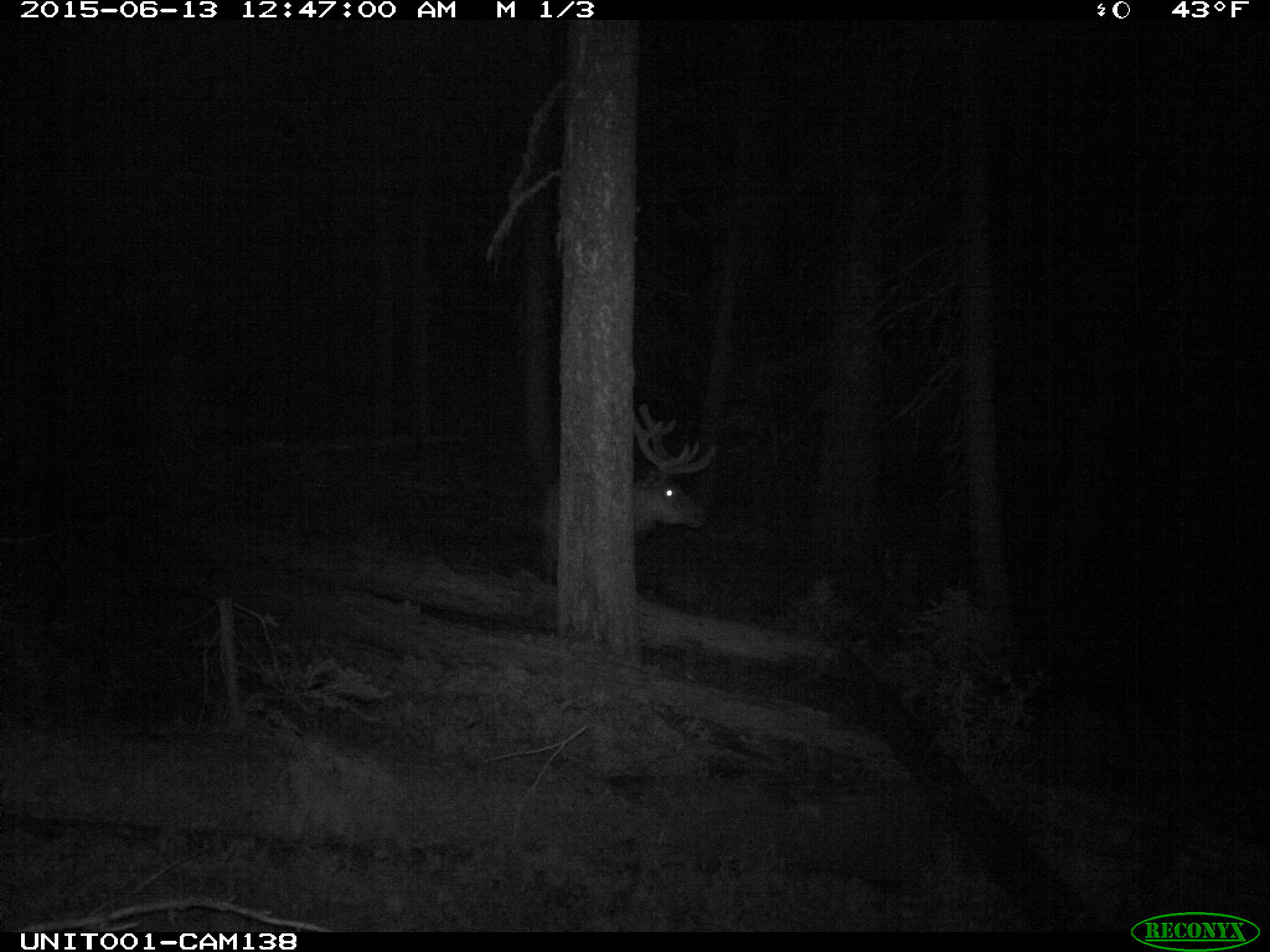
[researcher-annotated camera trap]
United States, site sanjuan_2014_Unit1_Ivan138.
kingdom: Animalia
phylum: Chordata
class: Mammalia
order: Artiodactyla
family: Cervidae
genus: Cervus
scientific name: Cervus elaphus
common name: red deer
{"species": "Cervus elaphus (red deer)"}